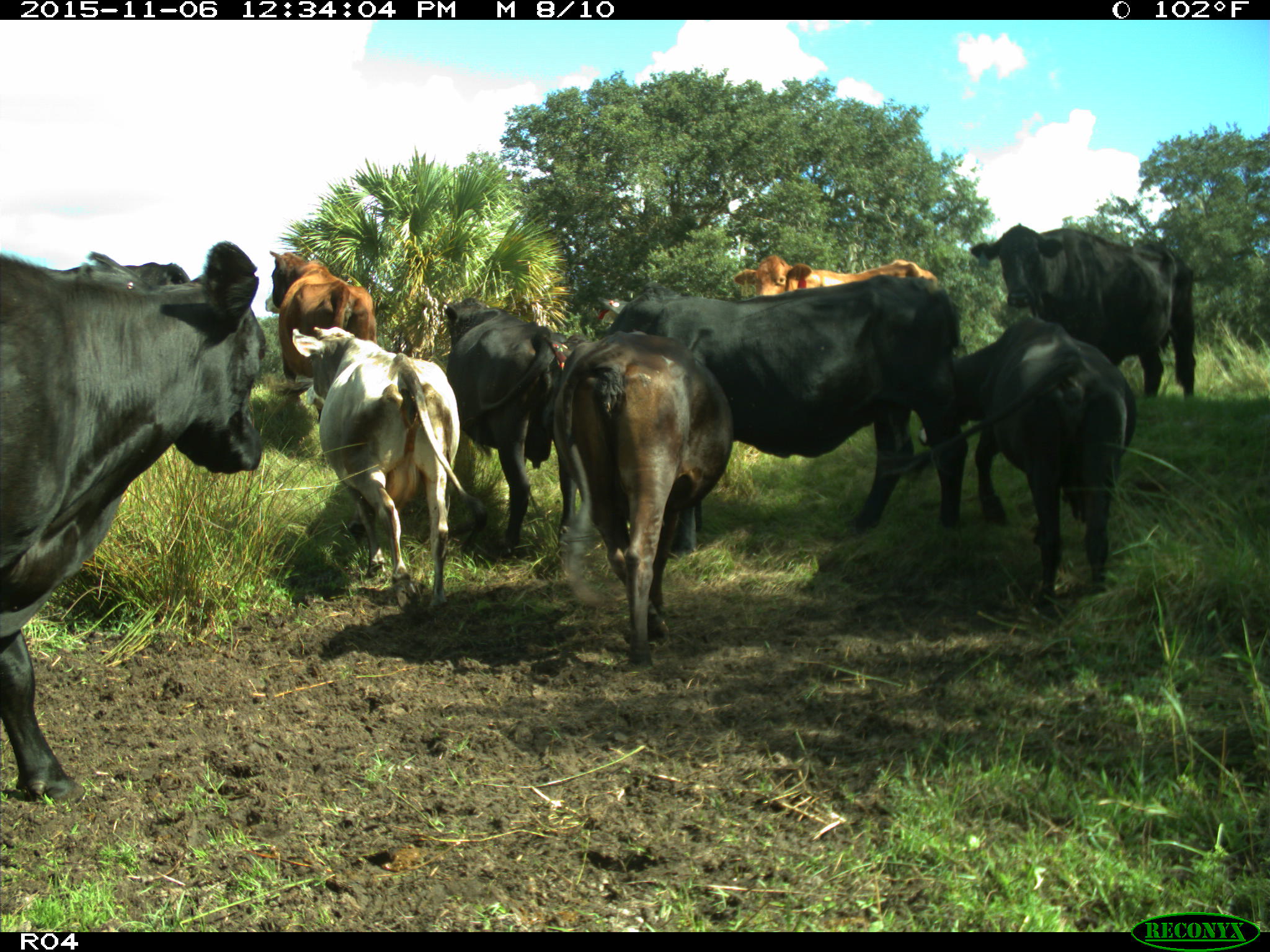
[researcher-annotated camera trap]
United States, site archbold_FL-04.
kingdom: Animalia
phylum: Chordata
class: Mammalia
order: Artiodactyla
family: Bovidae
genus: Bos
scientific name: Bos taurus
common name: domestic cow